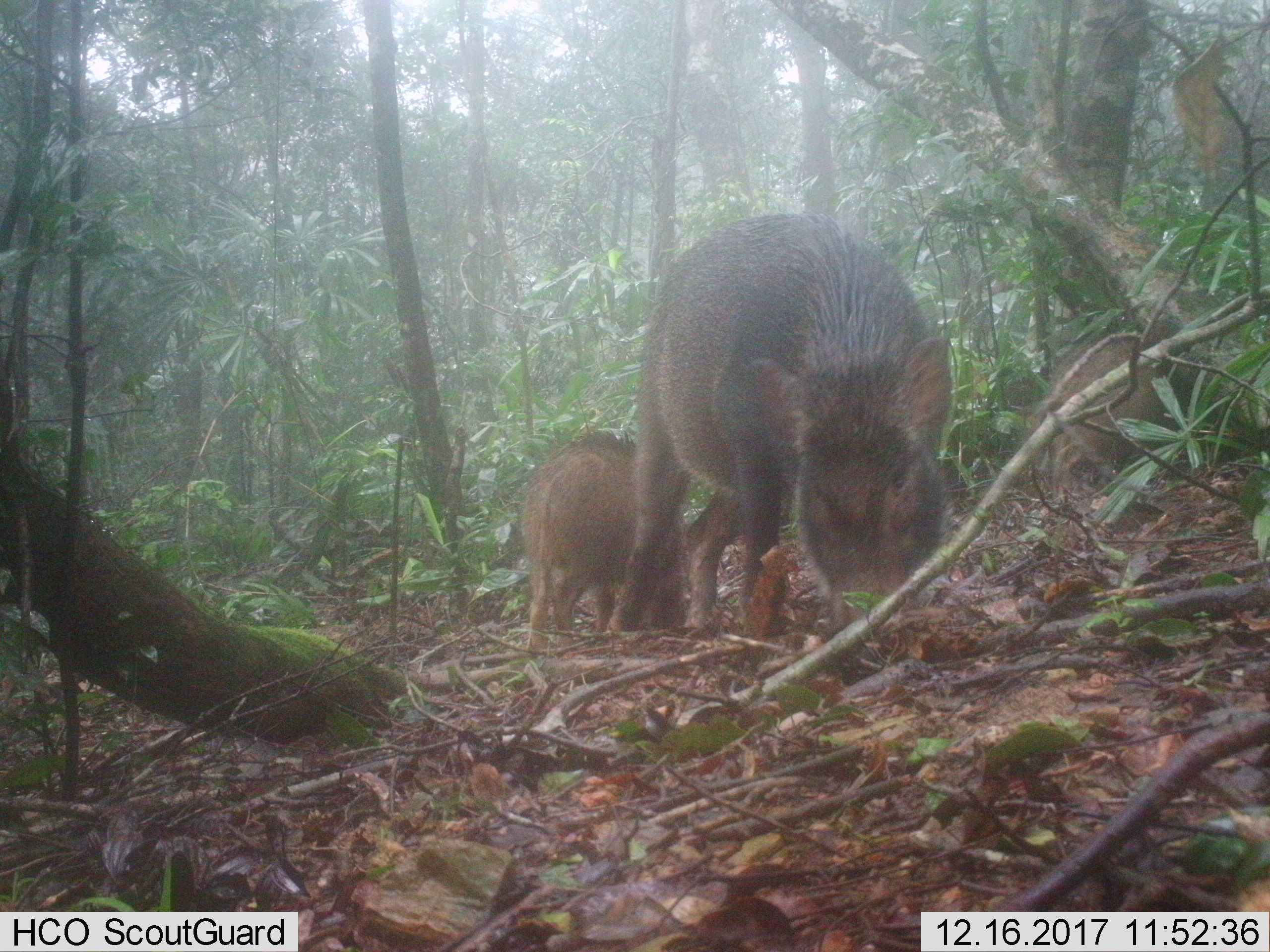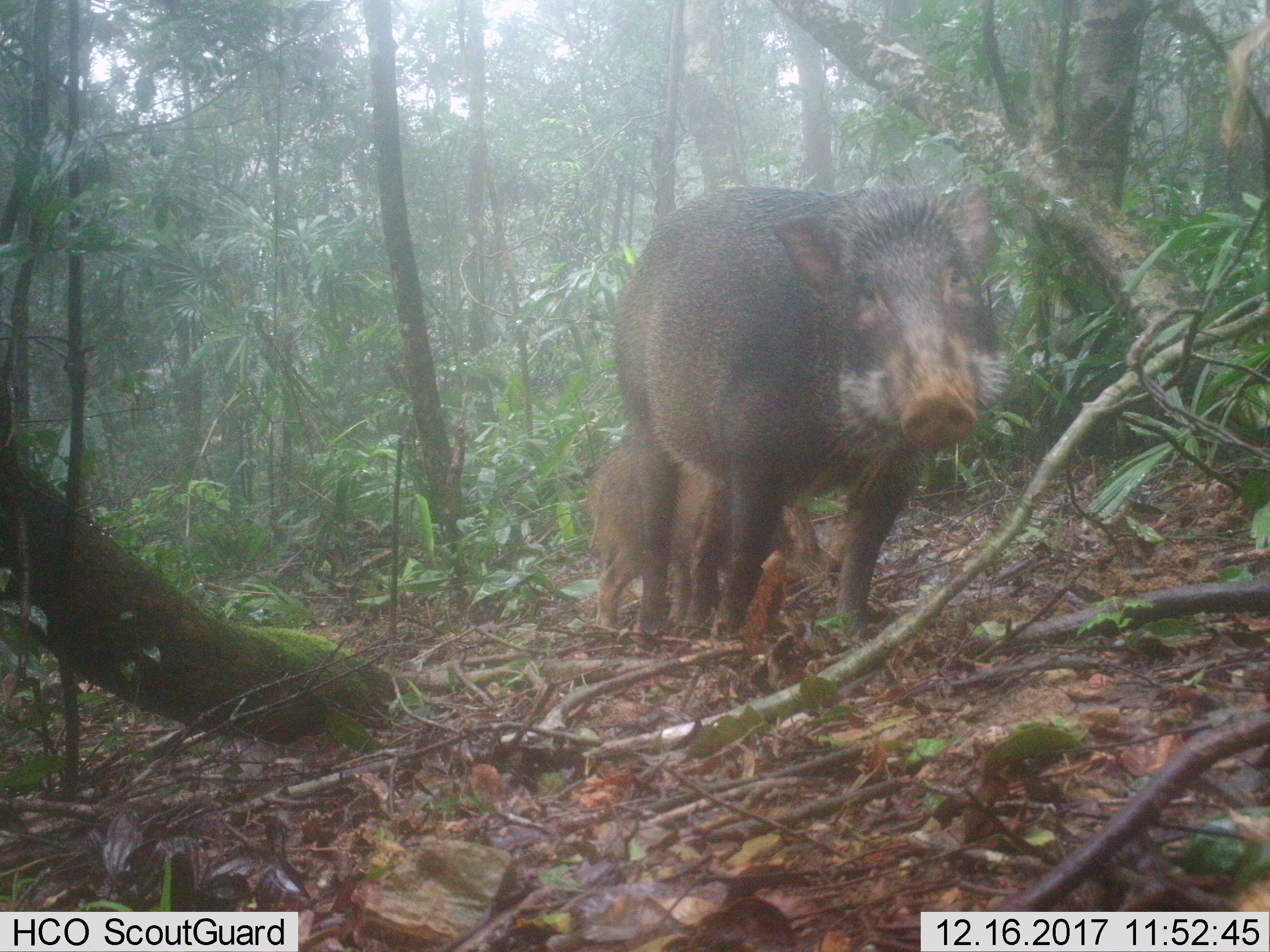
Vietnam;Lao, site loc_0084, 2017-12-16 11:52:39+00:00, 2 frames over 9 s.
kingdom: Animalia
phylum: Chordata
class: Mammalia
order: Artiodactyla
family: Suidae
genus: Sus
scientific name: Sus scrofa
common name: eurasian wild pig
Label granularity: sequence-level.